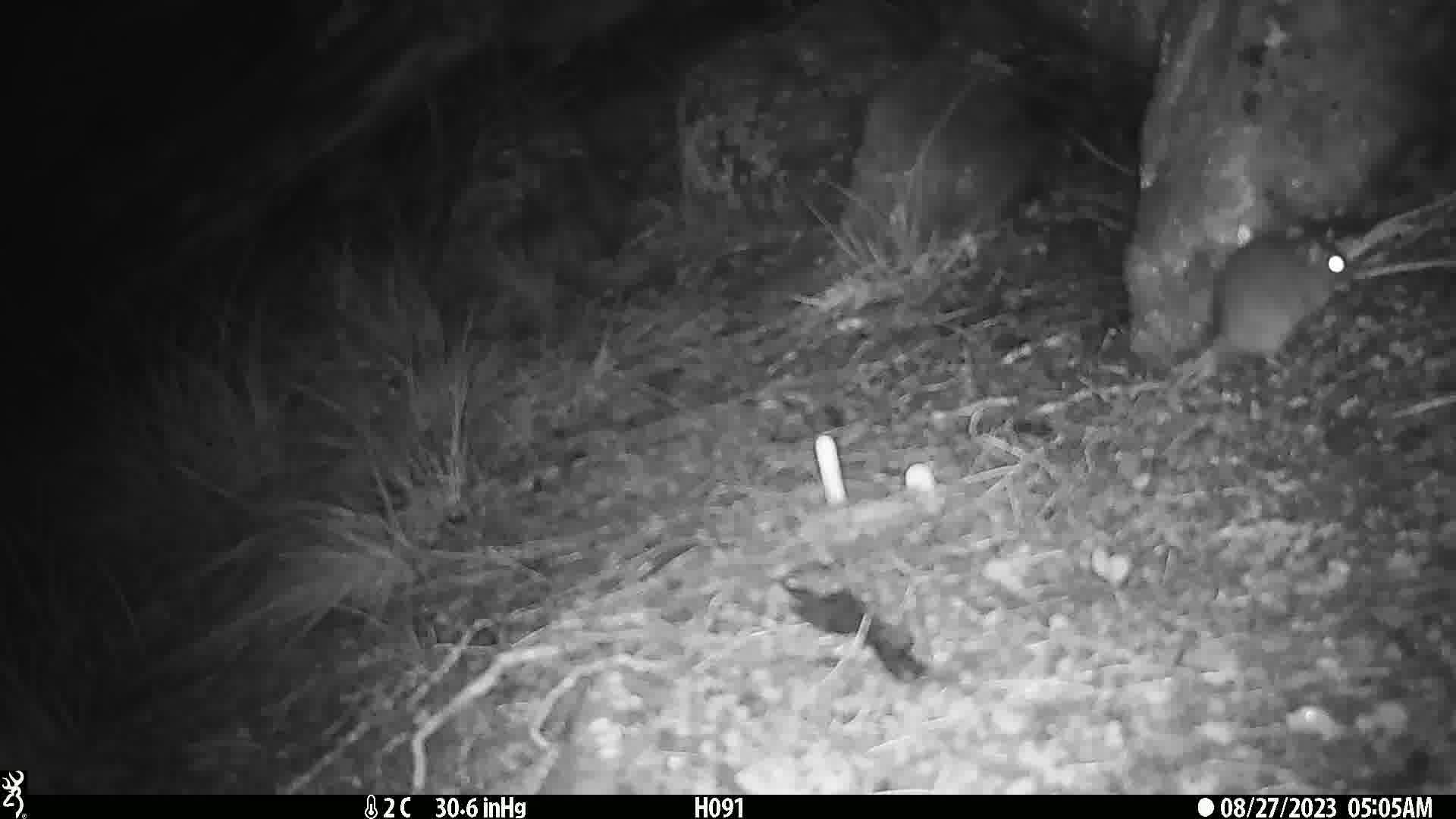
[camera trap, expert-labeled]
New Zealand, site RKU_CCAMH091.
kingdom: Animalia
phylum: Chordata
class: Mammalia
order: Rodentia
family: Muridae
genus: Rattus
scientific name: Rattus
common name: rat